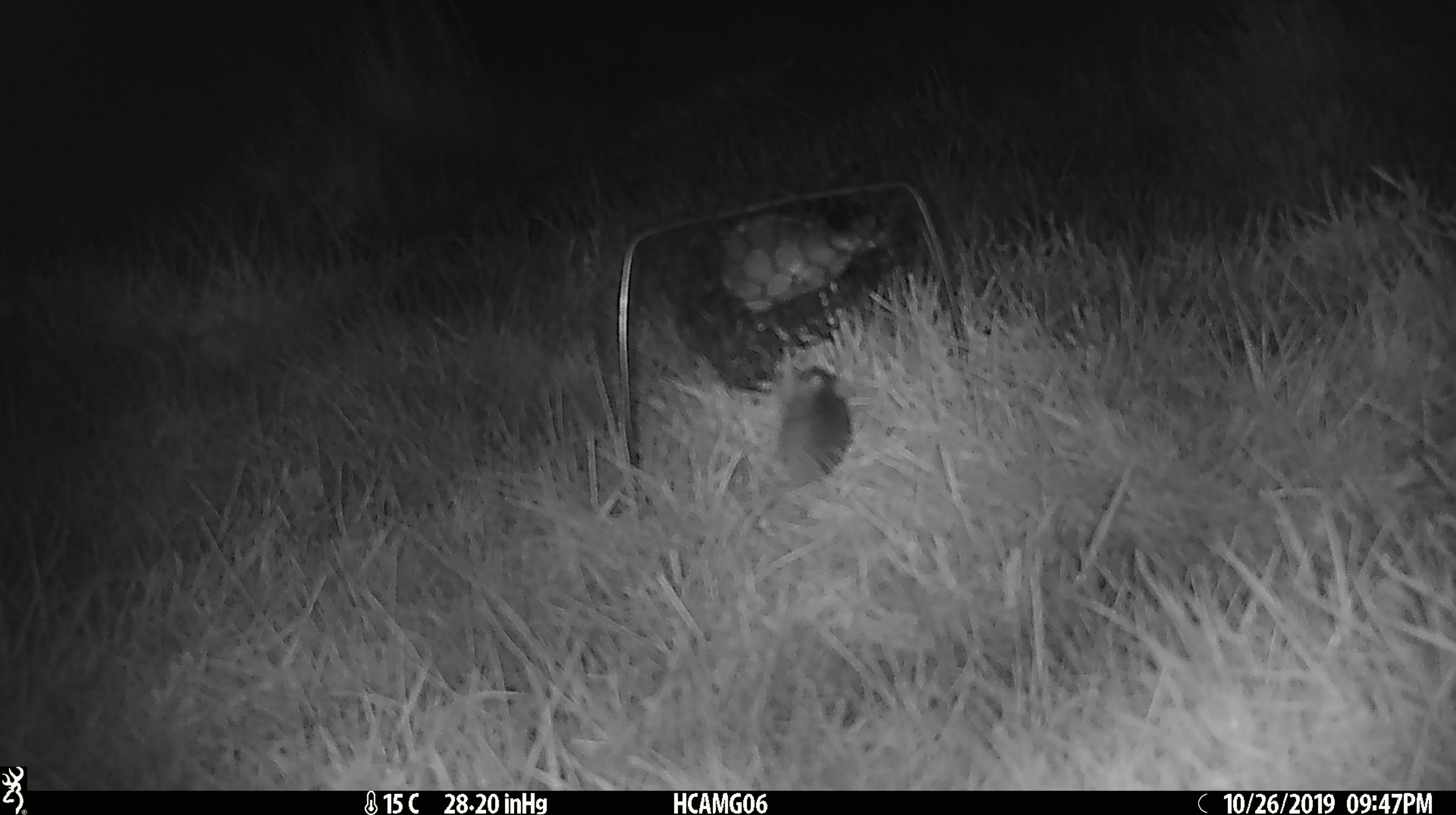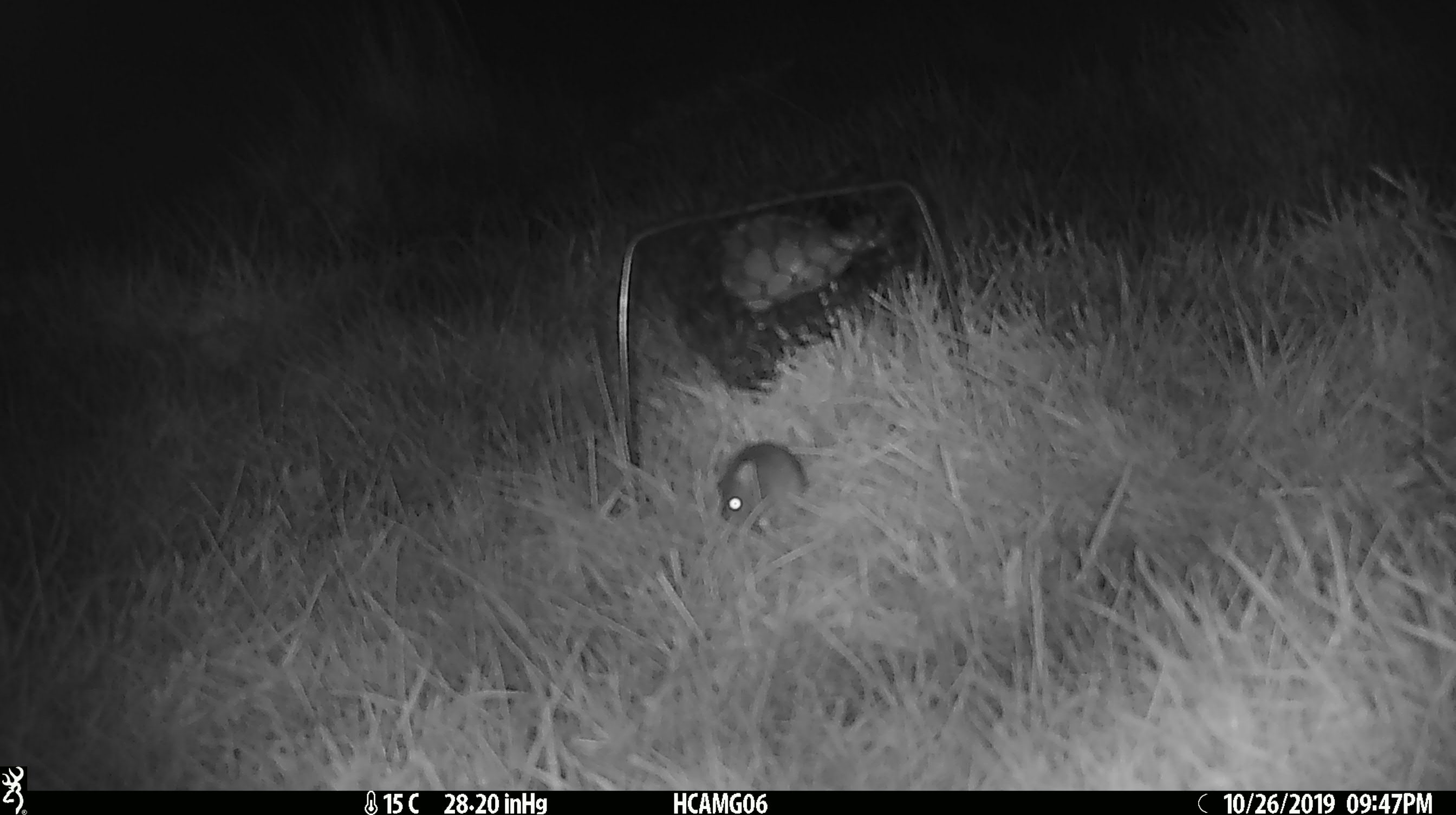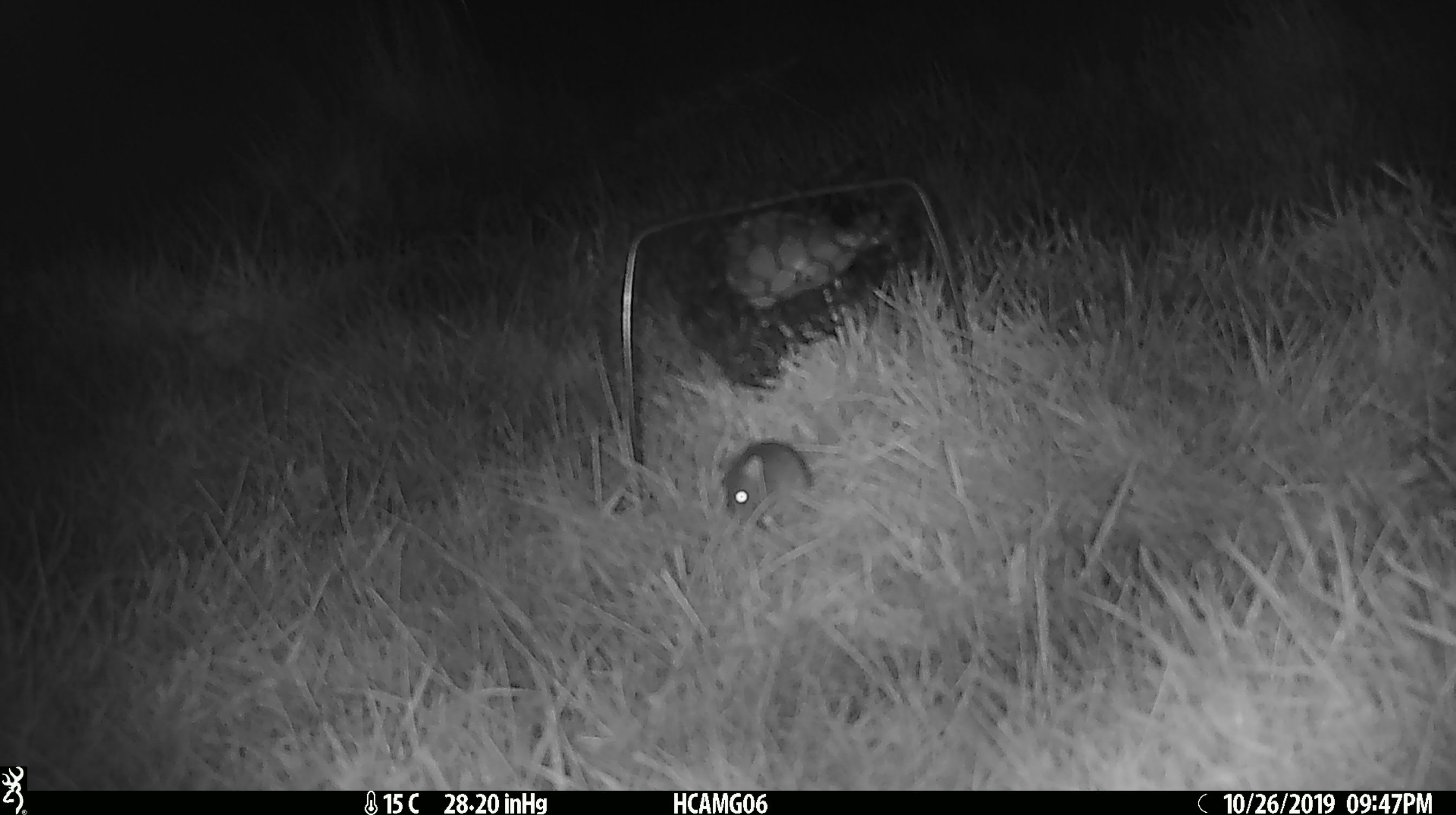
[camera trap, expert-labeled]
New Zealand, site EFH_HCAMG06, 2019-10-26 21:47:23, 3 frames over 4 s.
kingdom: Animalia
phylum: Chordata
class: Mammalia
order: Rodentia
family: Muridae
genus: Mus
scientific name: Mus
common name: mouse